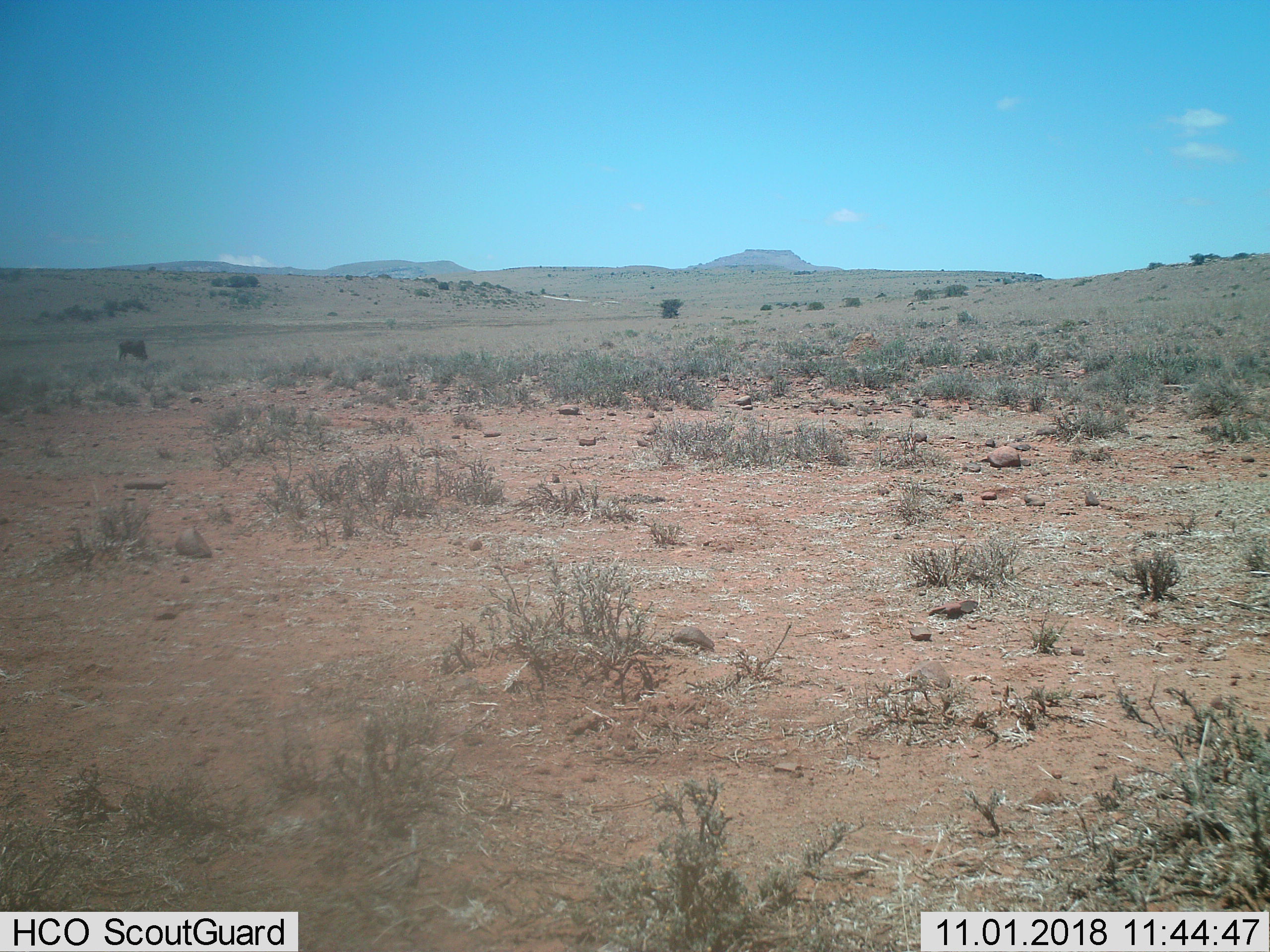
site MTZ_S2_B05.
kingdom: Animalia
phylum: Chordata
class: Mammalia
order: Artiodactyla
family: Bovidae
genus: Connochaetes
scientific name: Connochaetes gnou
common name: black wildebeest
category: wildebeestblack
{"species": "wildebeestblack (black wildebeest) (Connochaetes gnou)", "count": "1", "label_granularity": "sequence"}